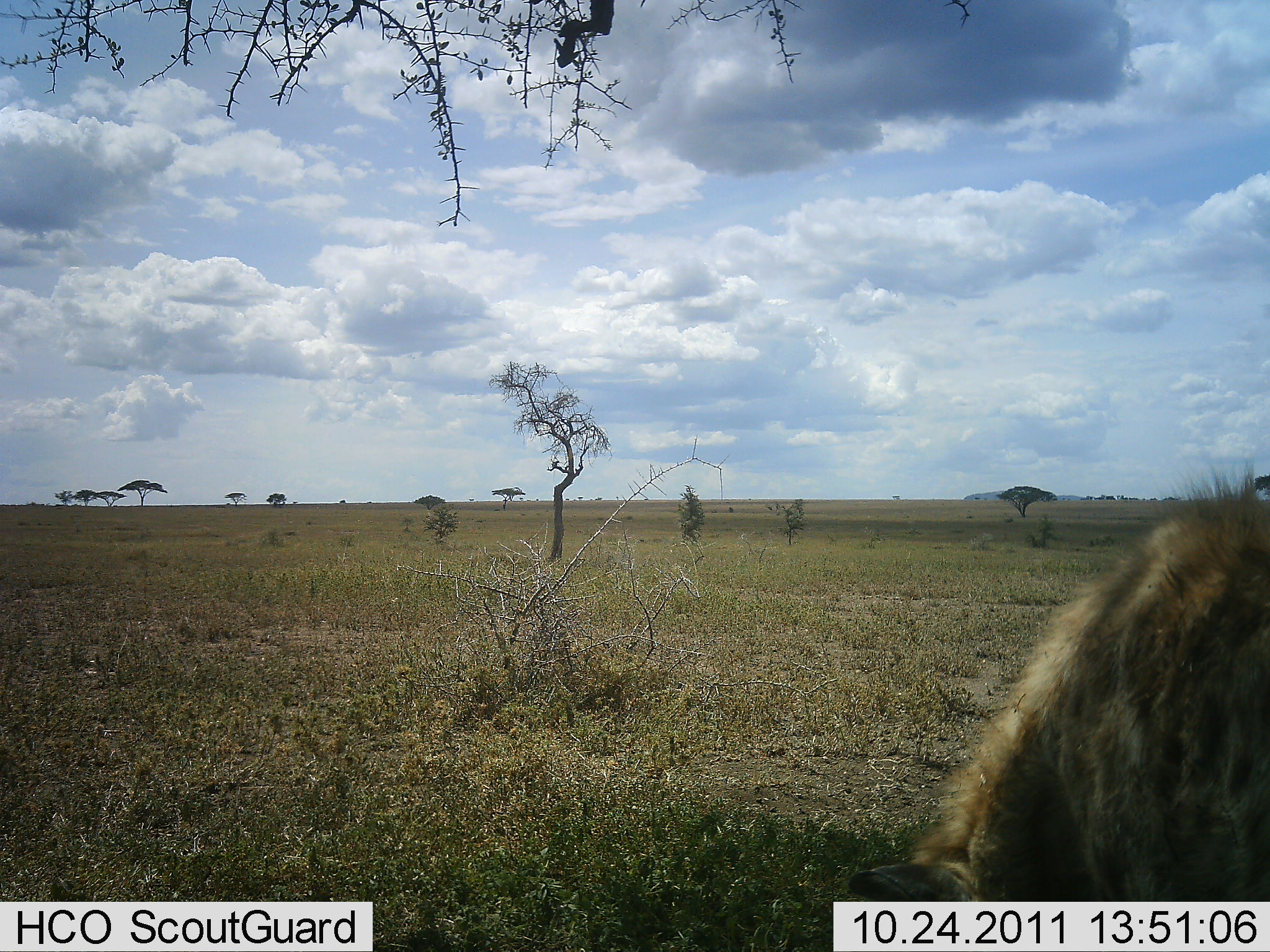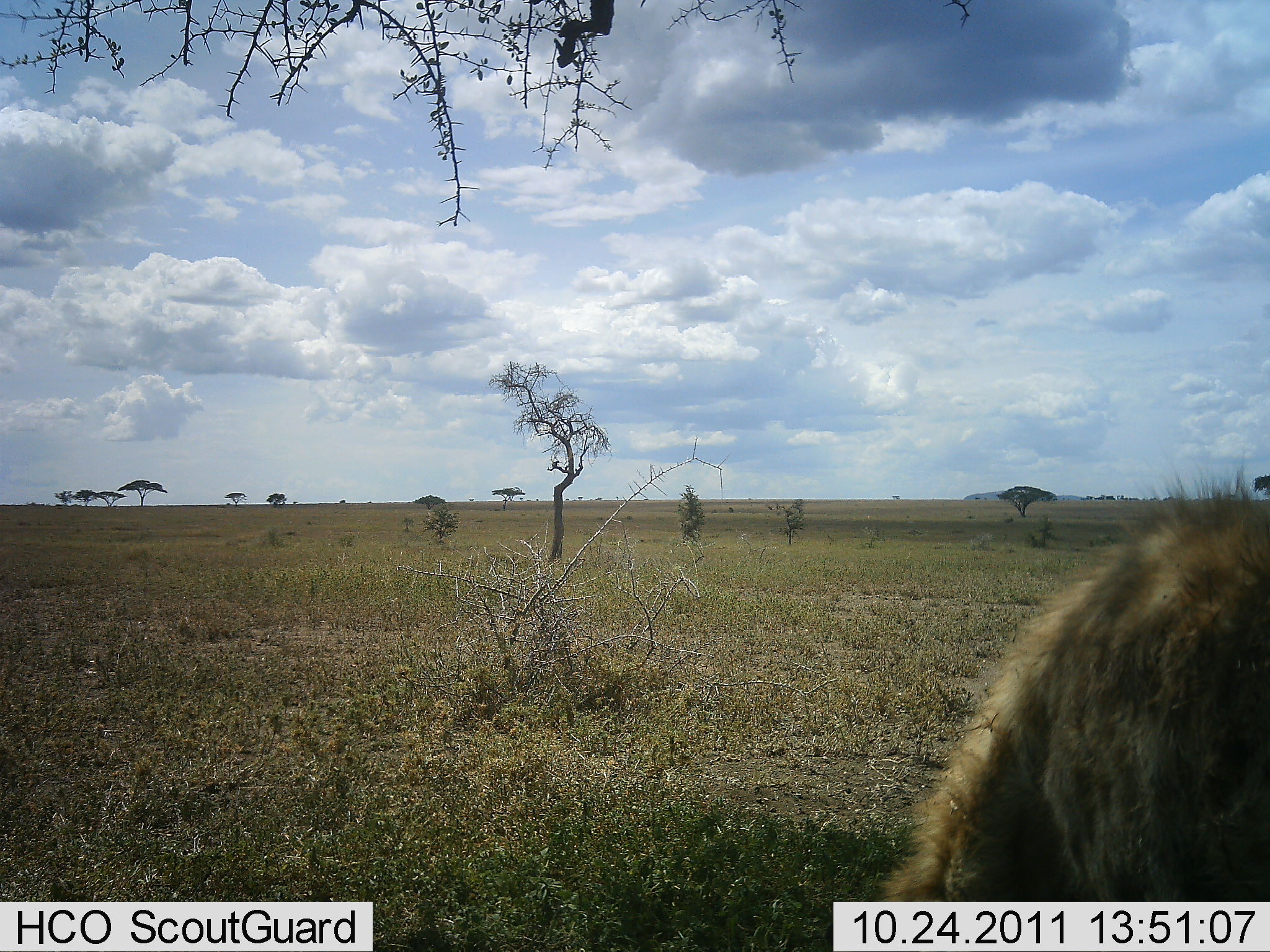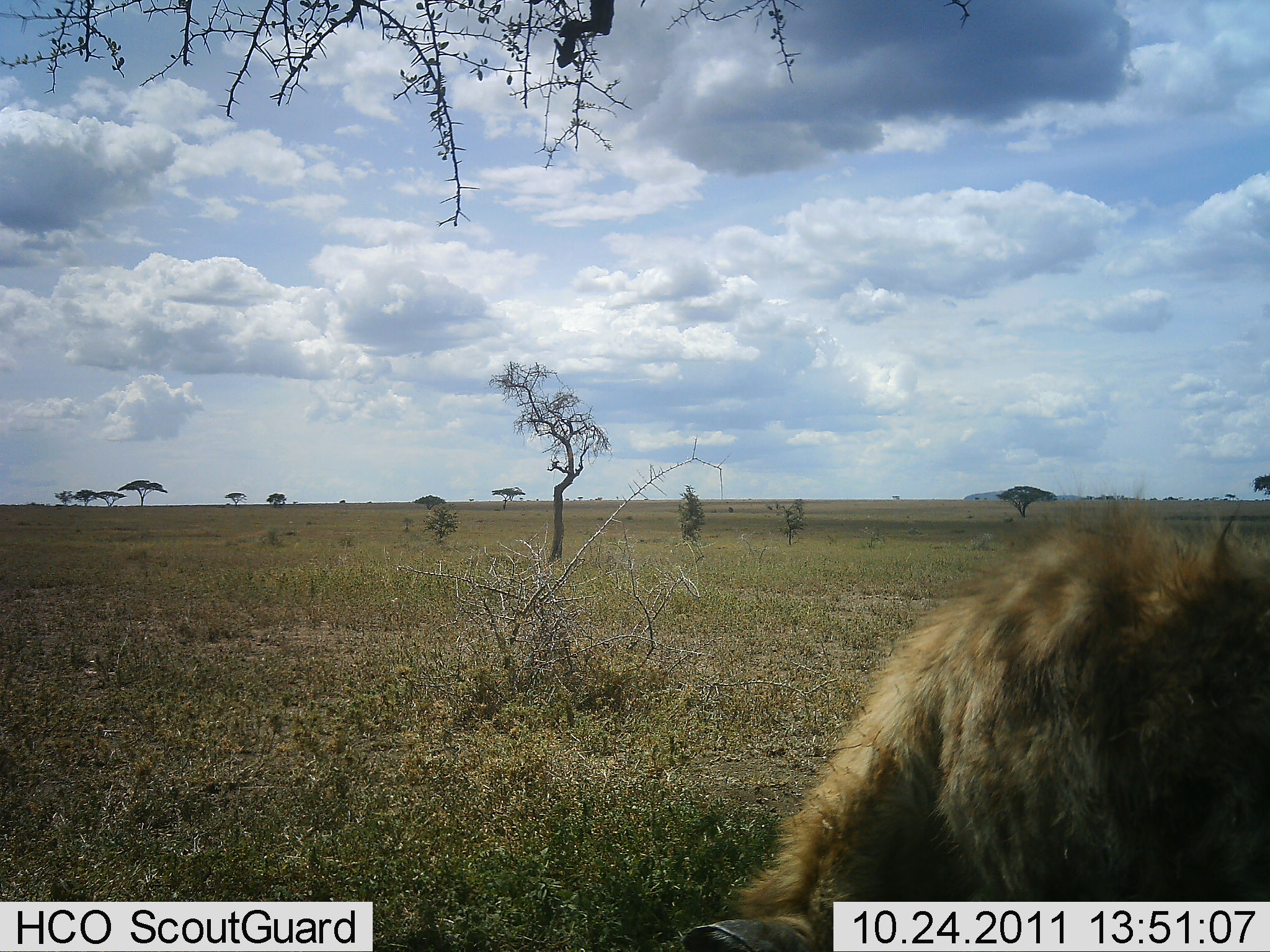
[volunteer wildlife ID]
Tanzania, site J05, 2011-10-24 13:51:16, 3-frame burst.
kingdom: Animalia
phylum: Chordata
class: Mammalia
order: Carnivora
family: Hyaenidae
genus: Crocuta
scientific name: Crocuta crocuta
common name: spotted hyena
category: hyenaspotted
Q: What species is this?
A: Hyenaspotted (spotted hyena) (Crocuta crocuta).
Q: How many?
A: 1.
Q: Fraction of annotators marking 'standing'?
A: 36%.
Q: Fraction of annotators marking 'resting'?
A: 0%.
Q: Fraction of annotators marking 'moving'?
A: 36%.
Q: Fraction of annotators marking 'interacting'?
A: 0%.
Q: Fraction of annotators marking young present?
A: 0%.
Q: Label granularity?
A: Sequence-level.